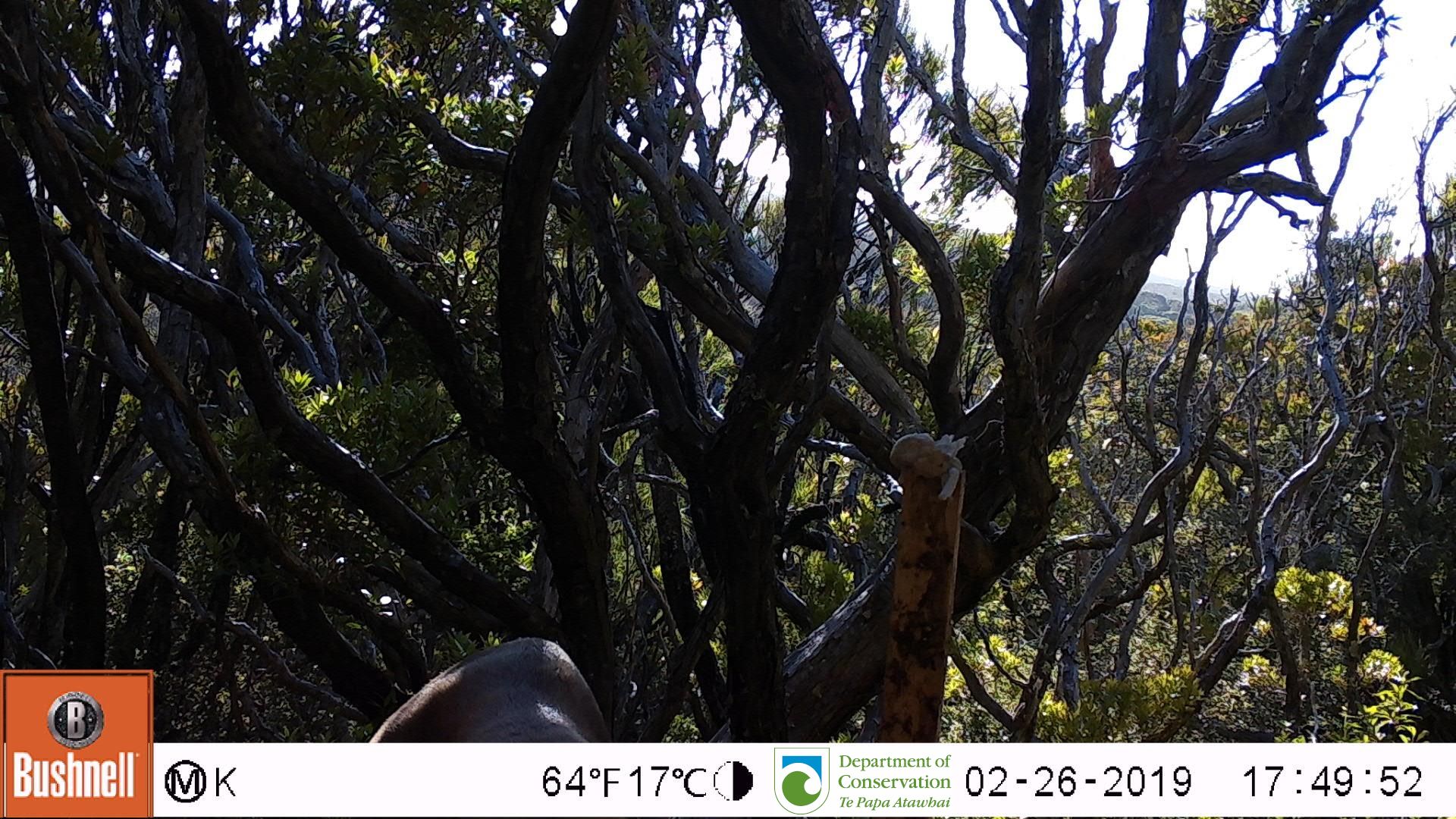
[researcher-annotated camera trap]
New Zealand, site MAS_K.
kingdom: Animalia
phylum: Chordata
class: Mammalia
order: Carnivora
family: Otariidae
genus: Phocarctos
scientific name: Phocarctos hookeri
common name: new zealand sea lion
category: sealion